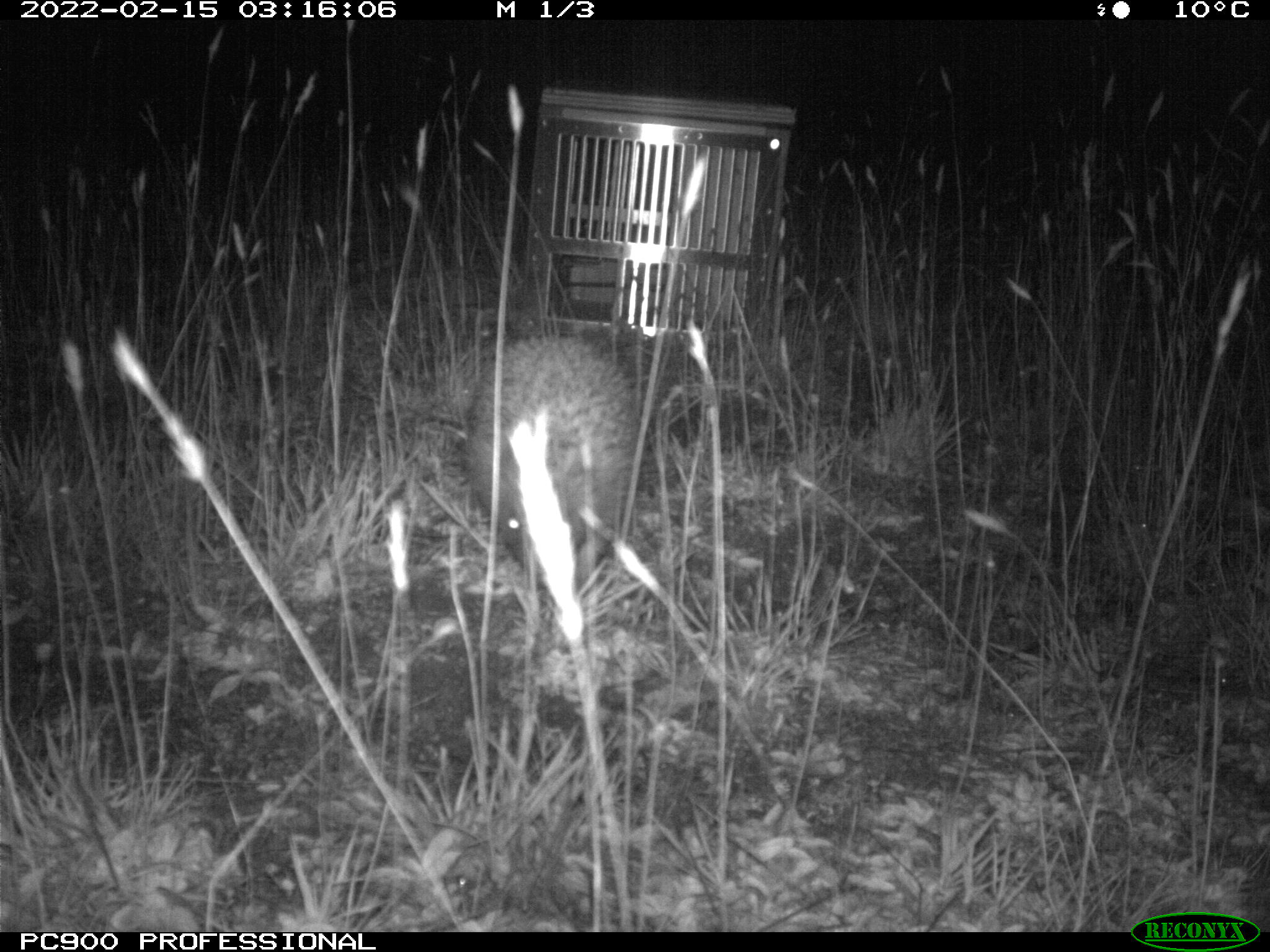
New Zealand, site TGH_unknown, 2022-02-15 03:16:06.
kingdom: Animalia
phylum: Chordata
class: Mammalia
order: Eulipotyphla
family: Erinaceidae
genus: Erinaceus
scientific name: Erinaceus europaeus europaeus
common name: european hedgehog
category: hedgehog